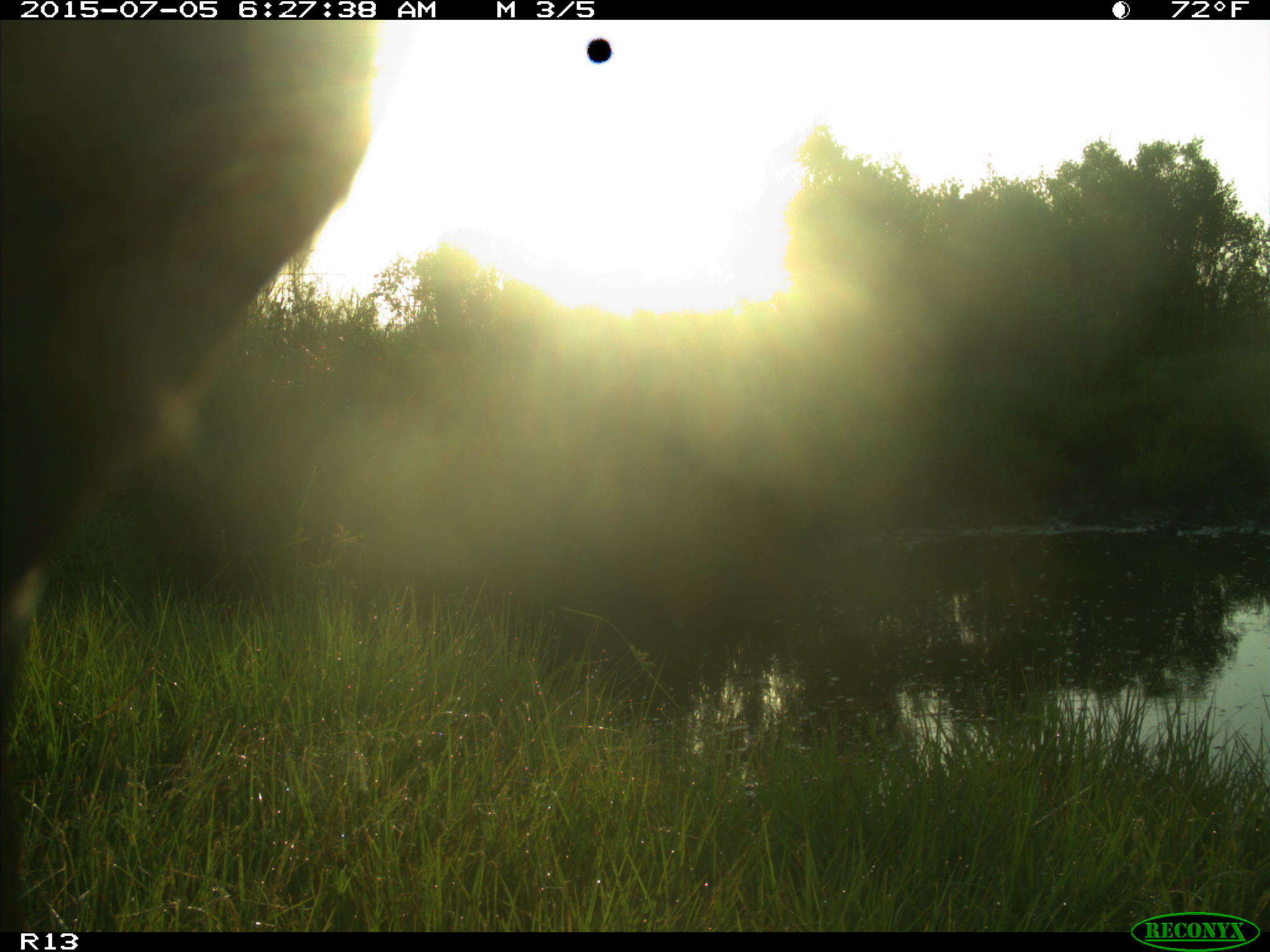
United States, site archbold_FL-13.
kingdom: Animalia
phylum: Chordata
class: Mammalia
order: Artiodactyla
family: Bovidae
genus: Bos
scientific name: Bos taurus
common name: domestic cow